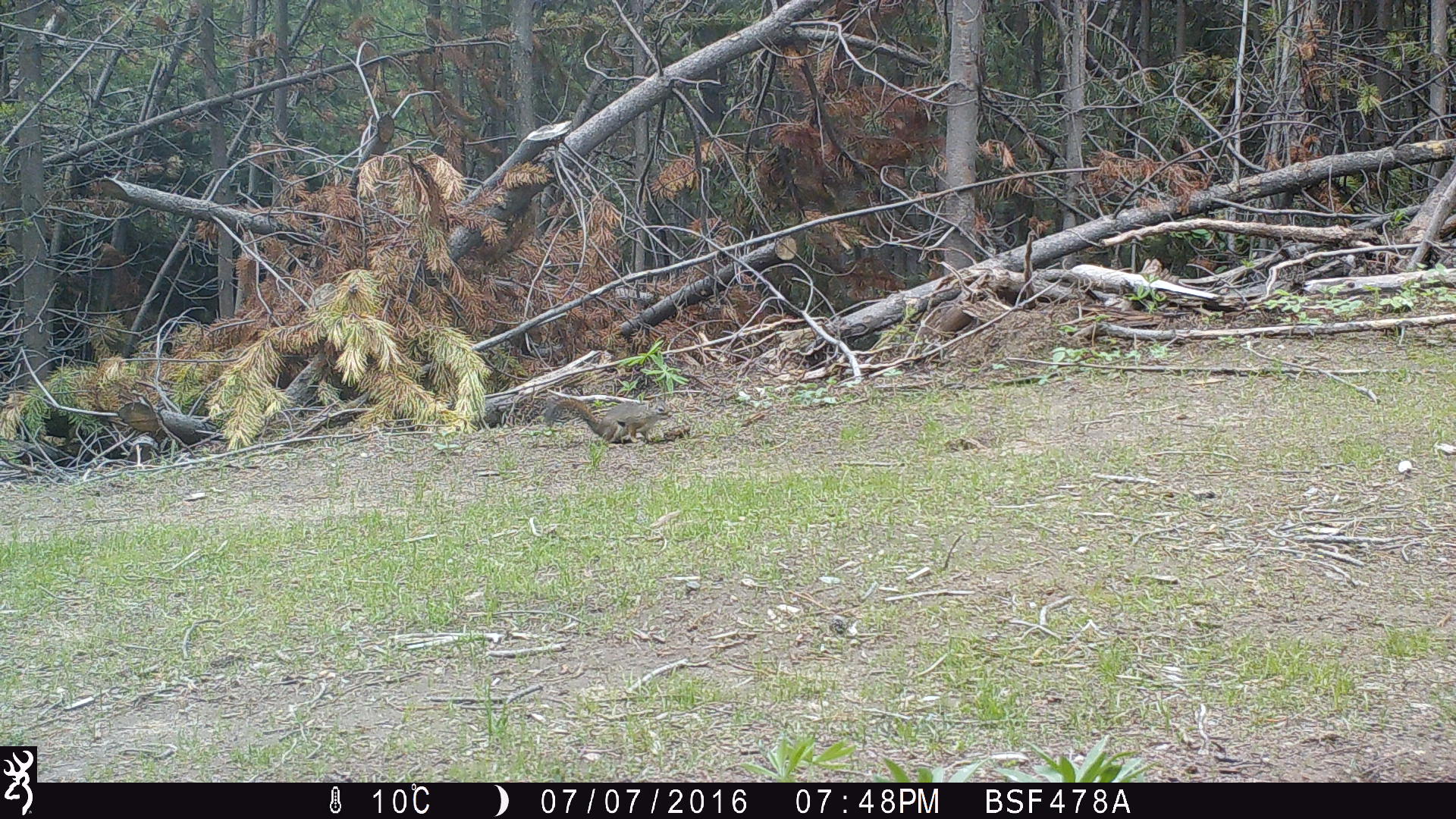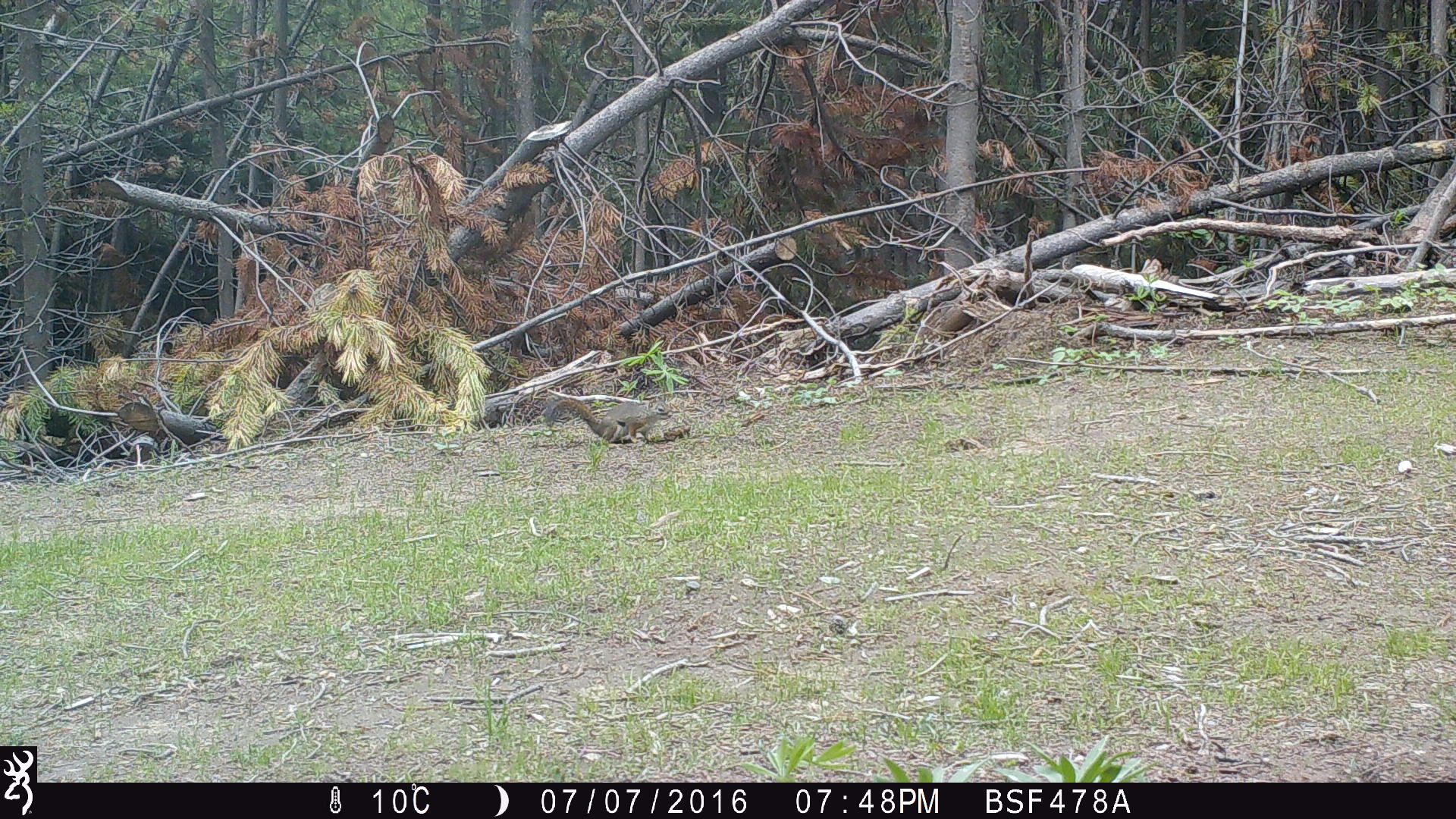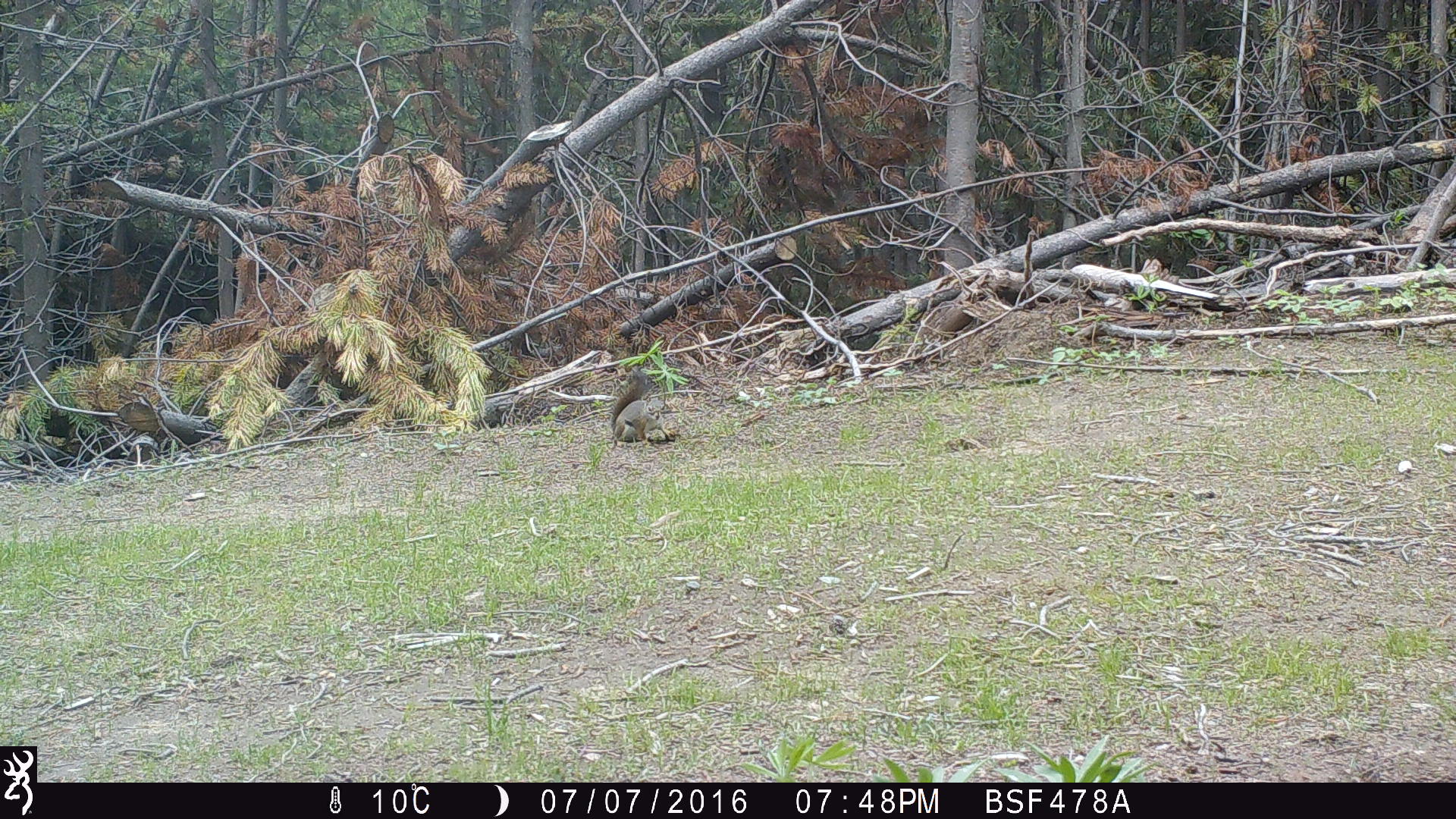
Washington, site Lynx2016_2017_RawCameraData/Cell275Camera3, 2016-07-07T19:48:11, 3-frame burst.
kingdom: Animalia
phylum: Chordata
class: Mammalia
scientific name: Mammalia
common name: small mammal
Small mammal (Mammalia). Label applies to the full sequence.